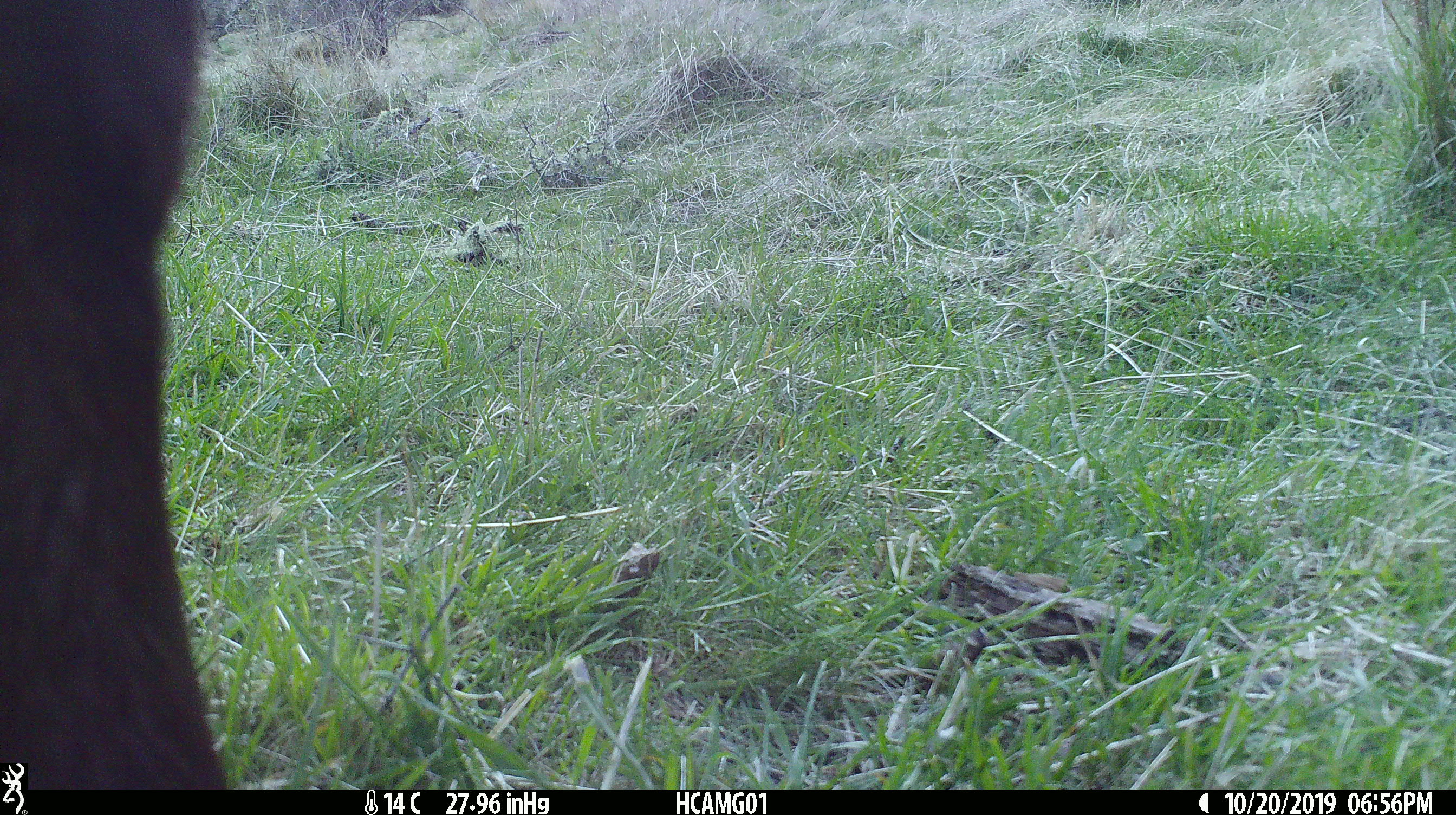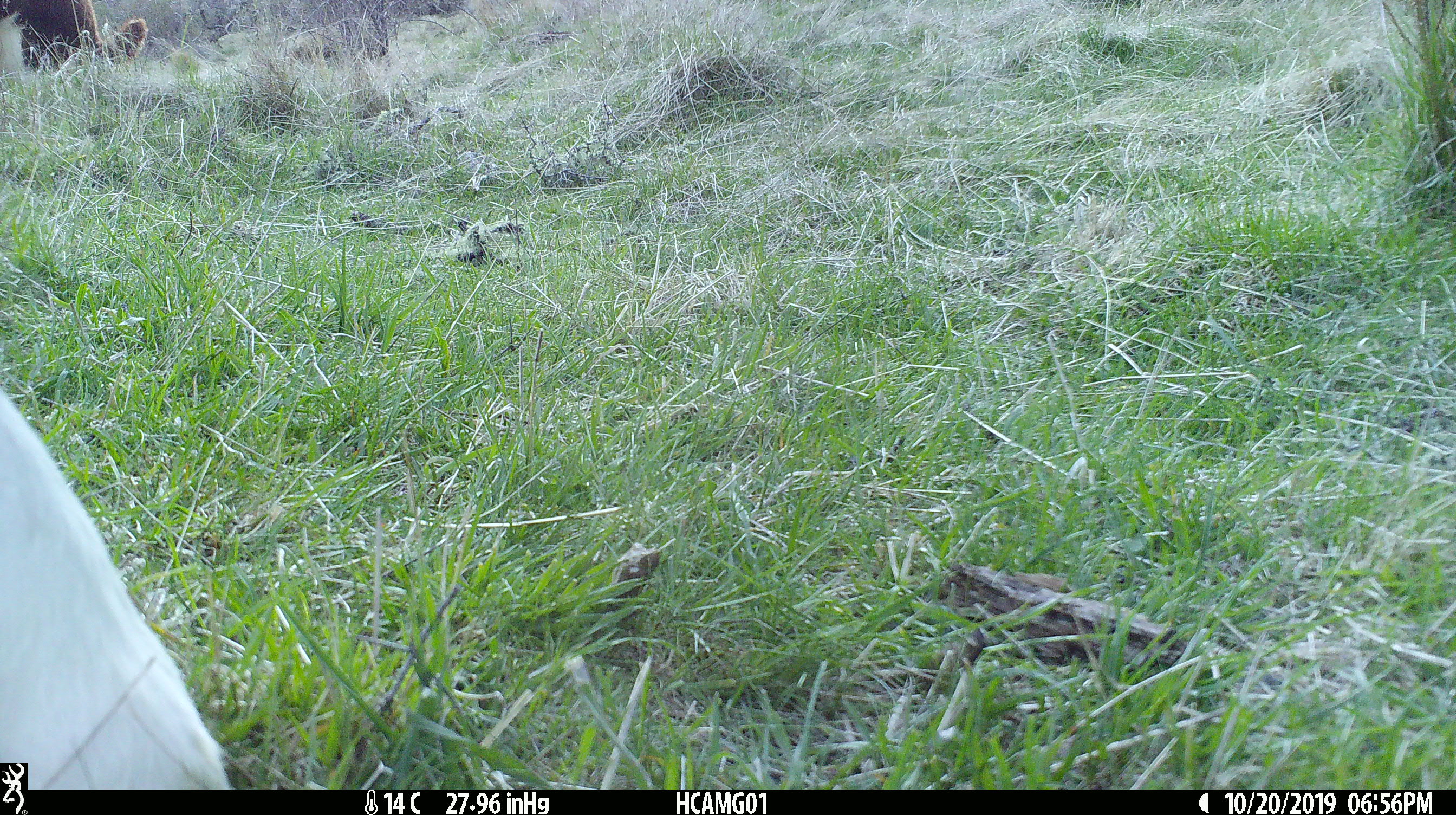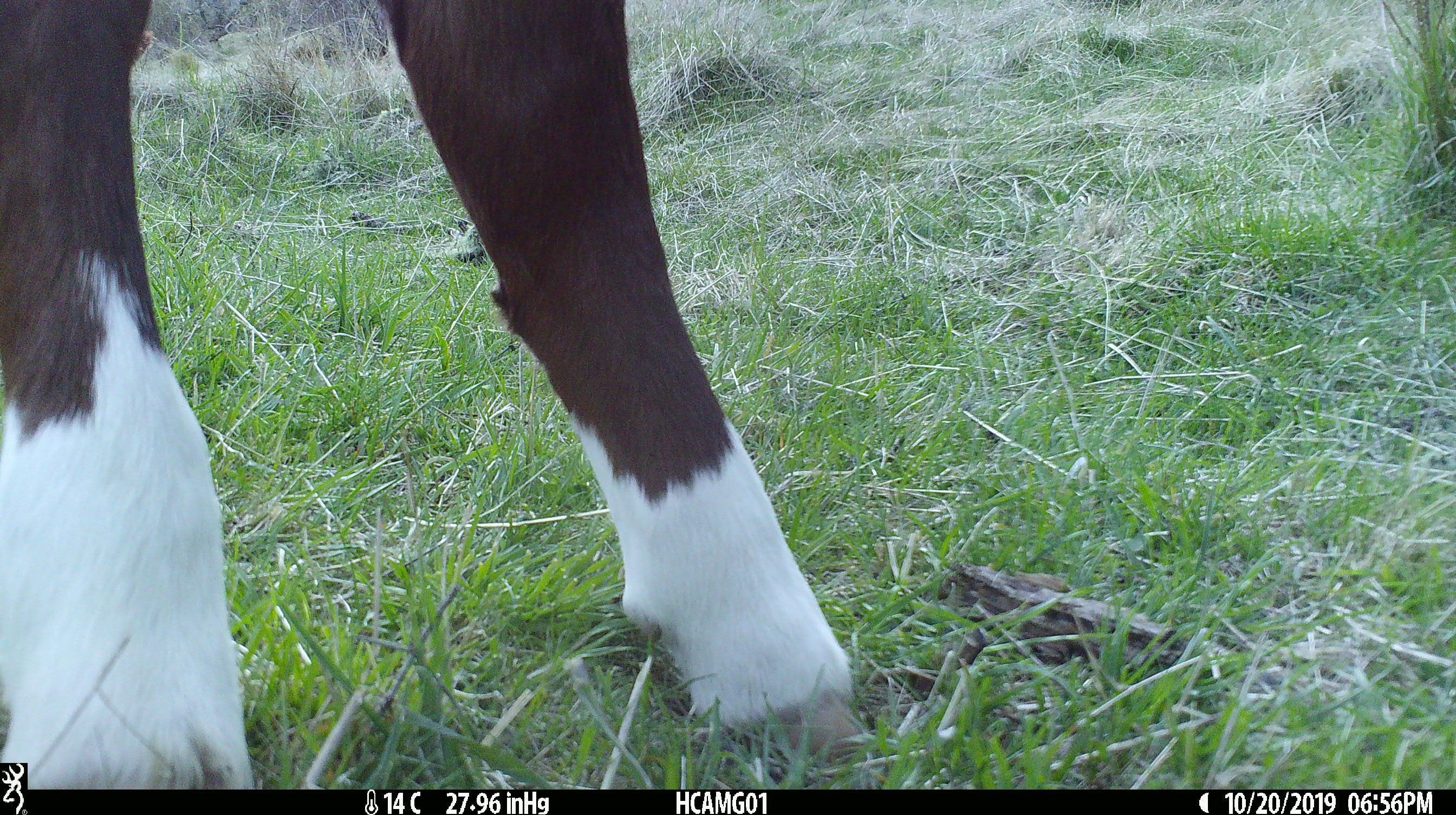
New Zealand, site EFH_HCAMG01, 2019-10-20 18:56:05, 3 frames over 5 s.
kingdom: Animalia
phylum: Chordata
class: Mammalia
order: Artiodactyla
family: Bovidae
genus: Bos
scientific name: Bos taurus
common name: domestic cow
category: cow